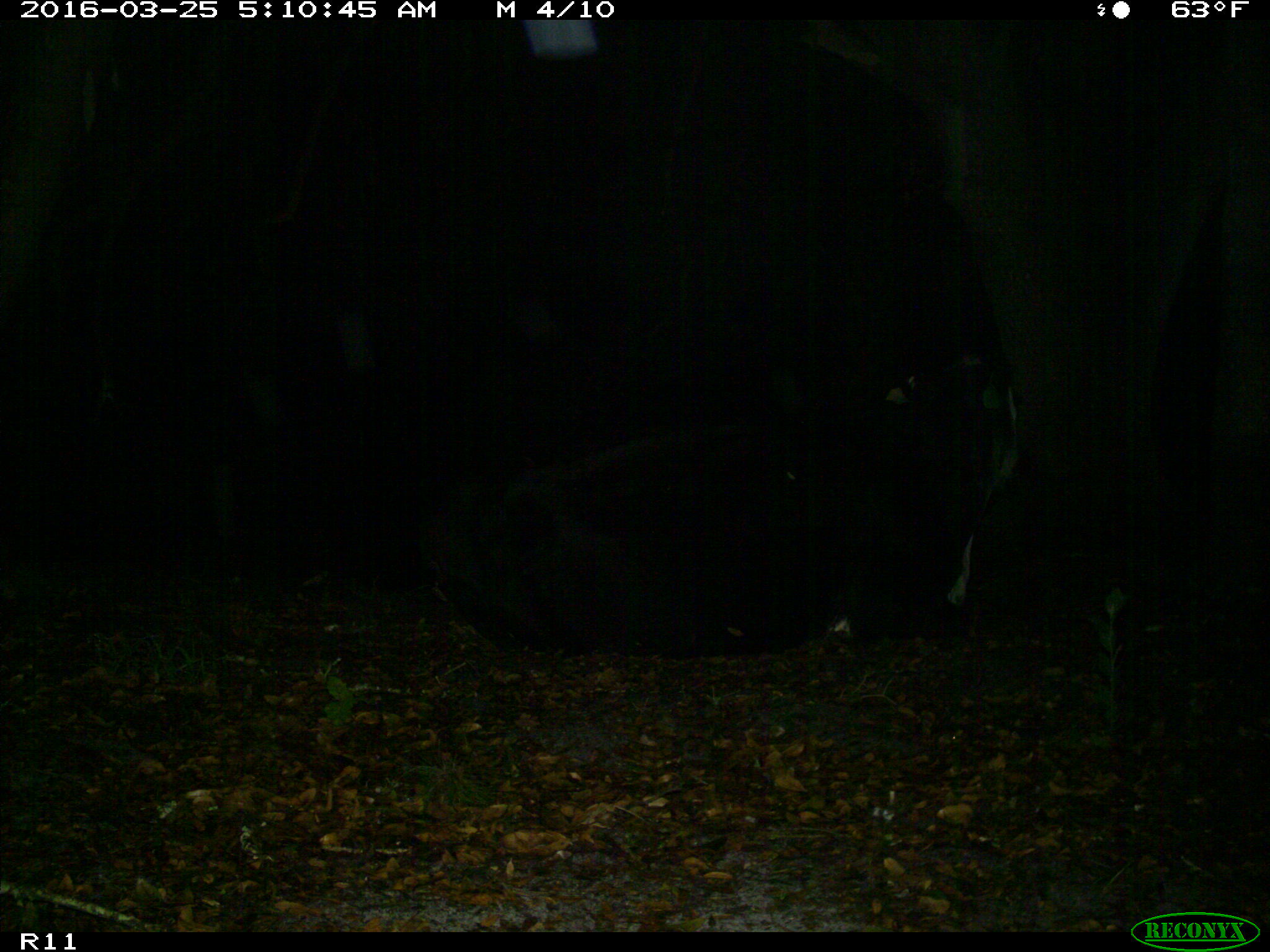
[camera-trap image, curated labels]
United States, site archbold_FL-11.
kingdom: Animalia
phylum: Chordata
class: Mammalia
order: Artiodactyla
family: Bovidae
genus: Bos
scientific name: Bos taurus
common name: domestic cow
Bos taurus (domestic cow).